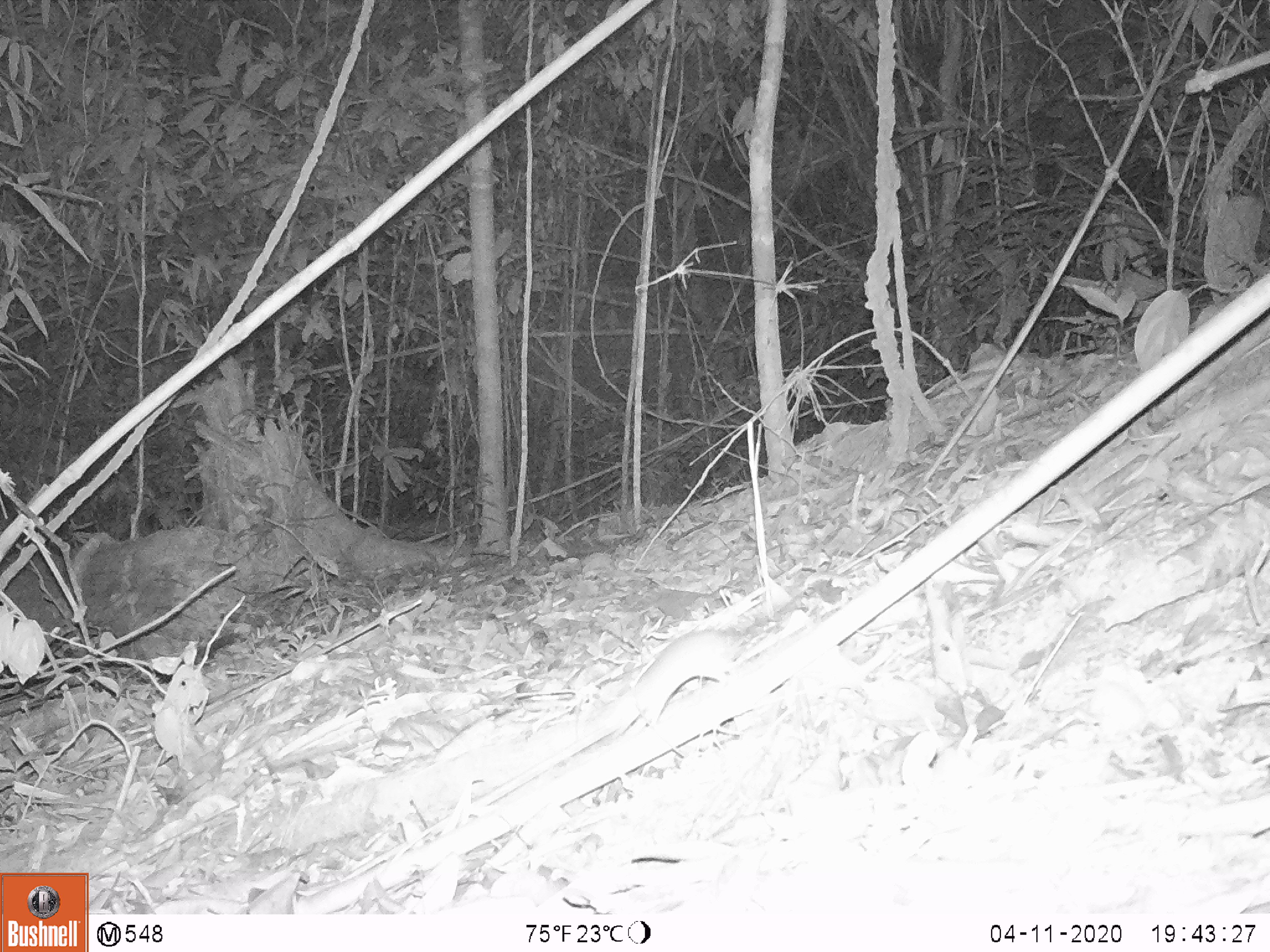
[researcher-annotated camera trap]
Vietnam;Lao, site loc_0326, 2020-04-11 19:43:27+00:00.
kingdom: Animalia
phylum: Chordata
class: Mammalia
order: Rodentia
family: Muridae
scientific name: Muridae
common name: old-world mice and rats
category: unidentified murid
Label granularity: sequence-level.